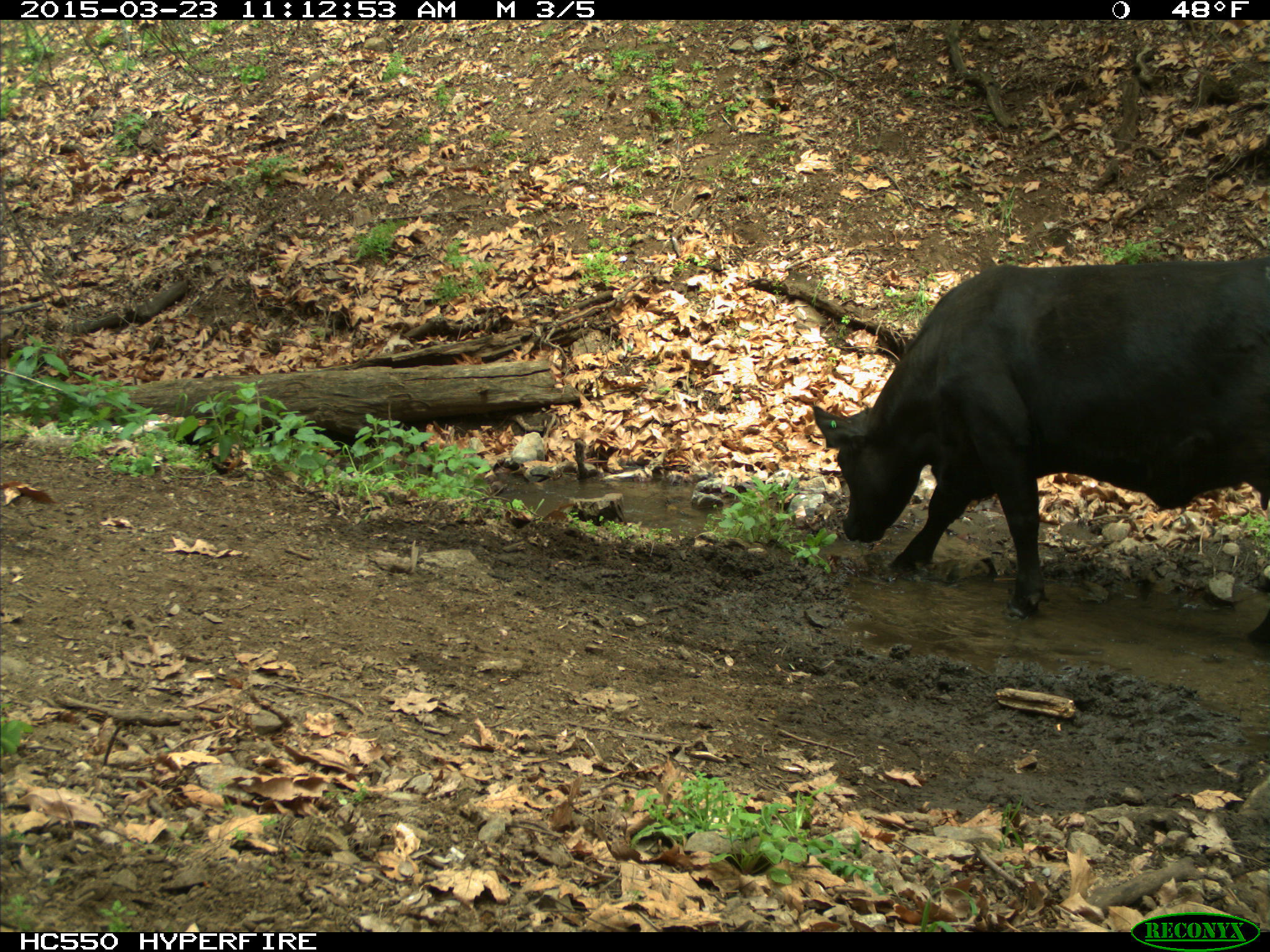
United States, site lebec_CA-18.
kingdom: Animalia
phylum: Chordata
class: Mammalia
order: Artiodactyla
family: Bovidae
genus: Bos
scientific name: Bos taurus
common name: domestic cow